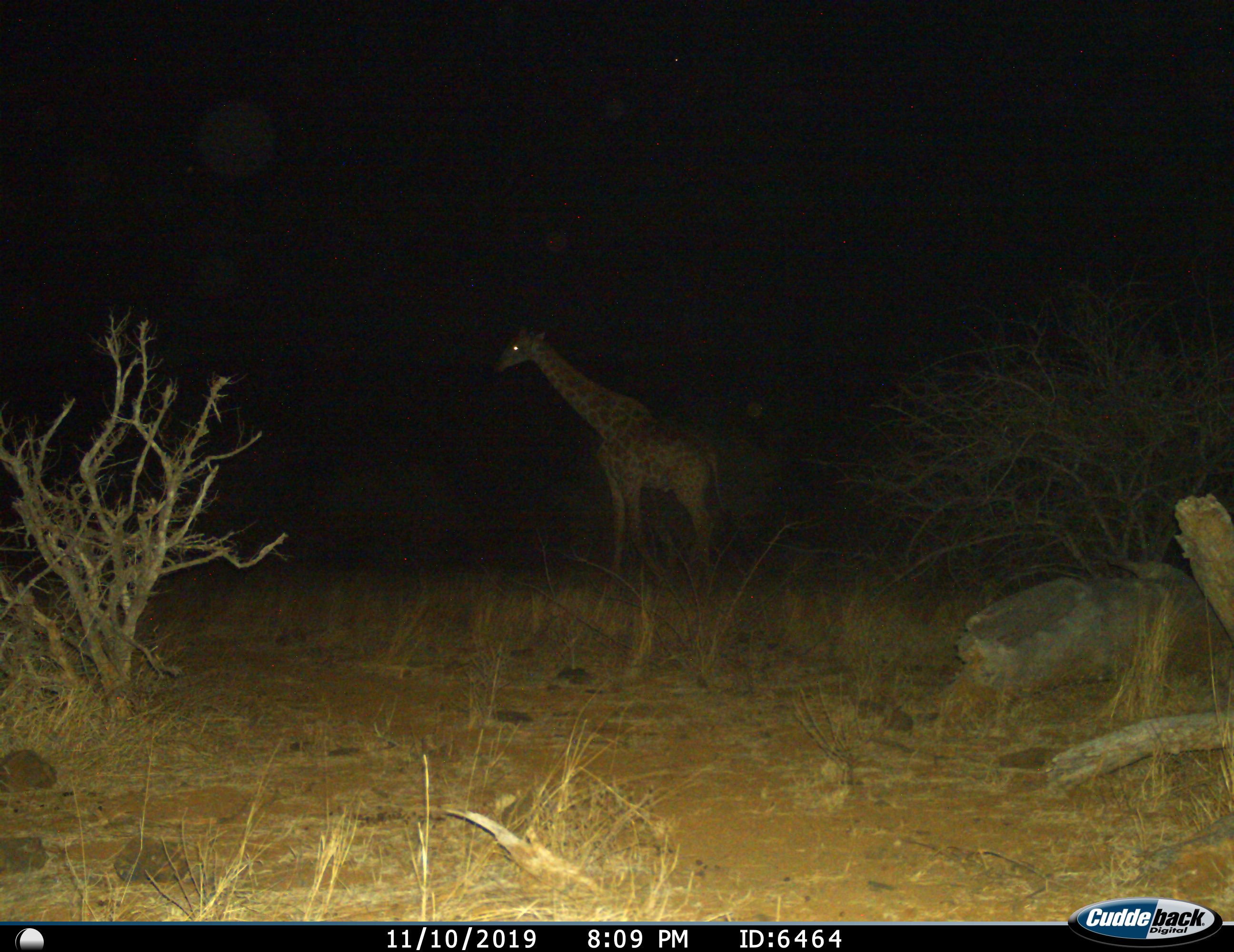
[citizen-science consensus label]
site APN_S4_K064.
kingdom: Animalia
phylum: Chordata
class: Mammalia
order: Artiodactyla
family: Giraffidae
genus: Giraffa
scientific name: Giraffa camelopardalis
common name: giraffe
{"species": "giraffe (Giraffa camelopardalis)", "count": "1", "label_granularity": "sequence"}